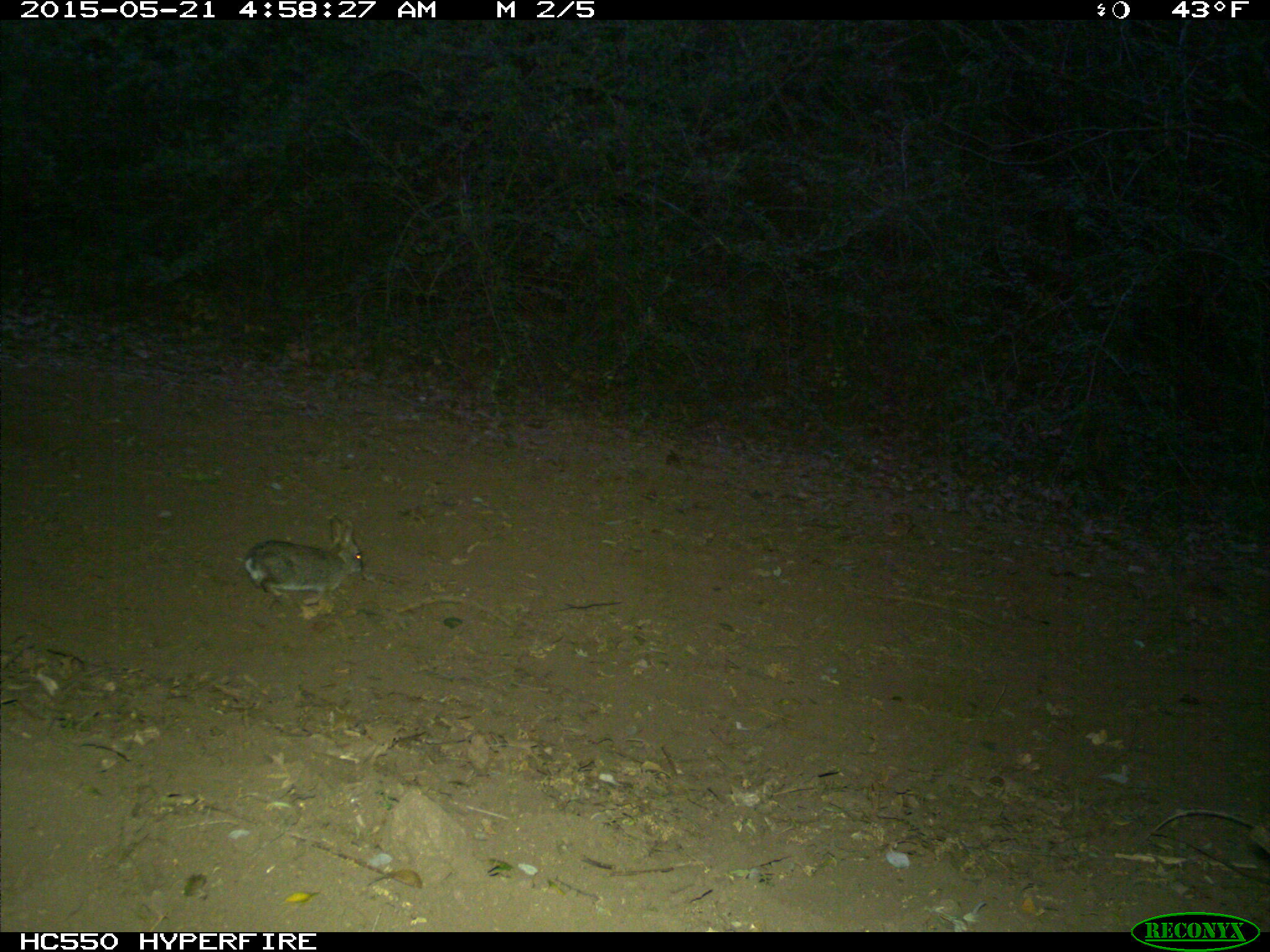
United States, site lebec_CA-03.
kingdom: Animalia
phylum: Chordata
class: Mammalia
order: Lagomorpha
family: Leporidae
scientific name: Leporidae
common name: rabbits and hares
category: unidentified rabbit